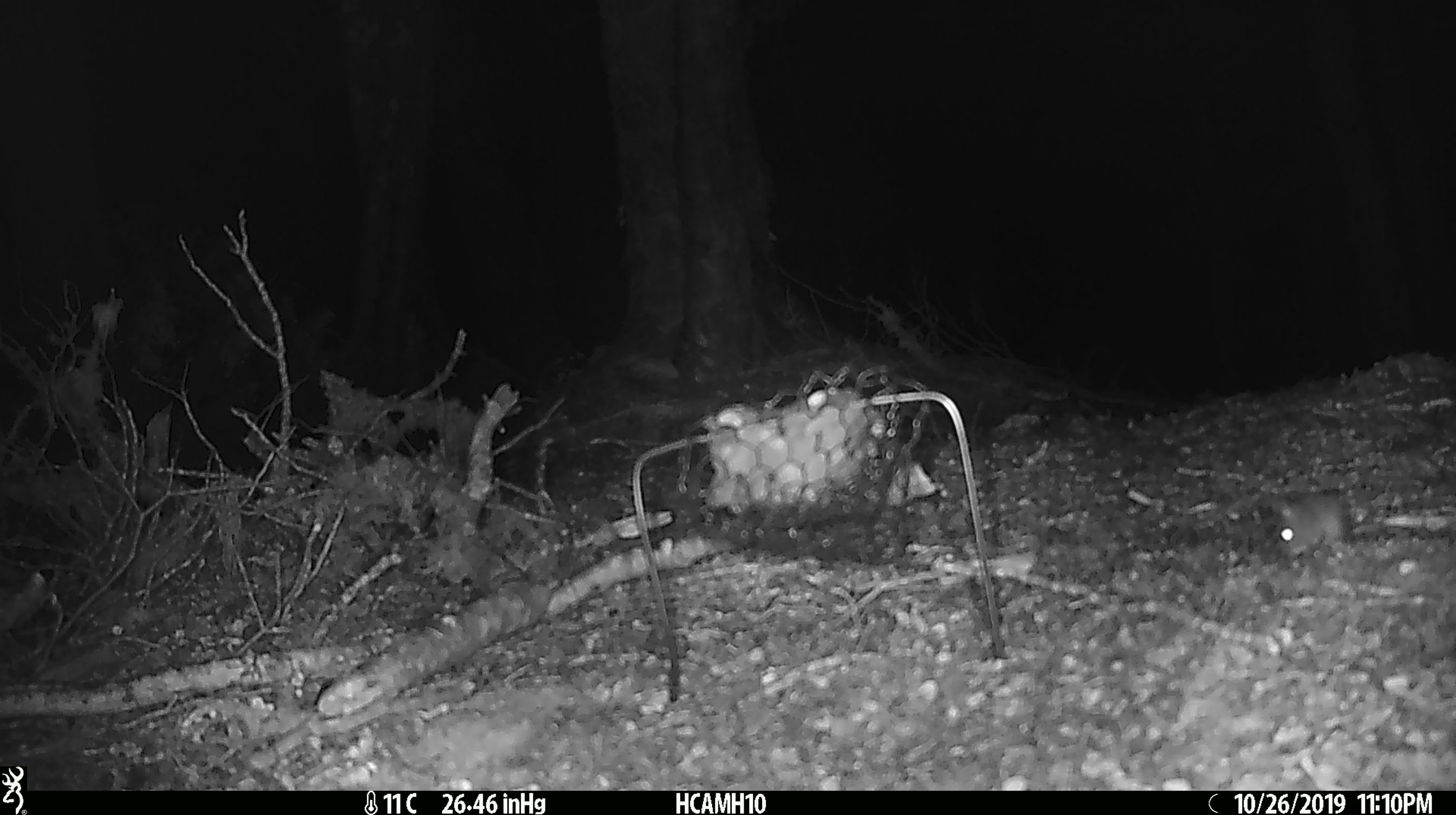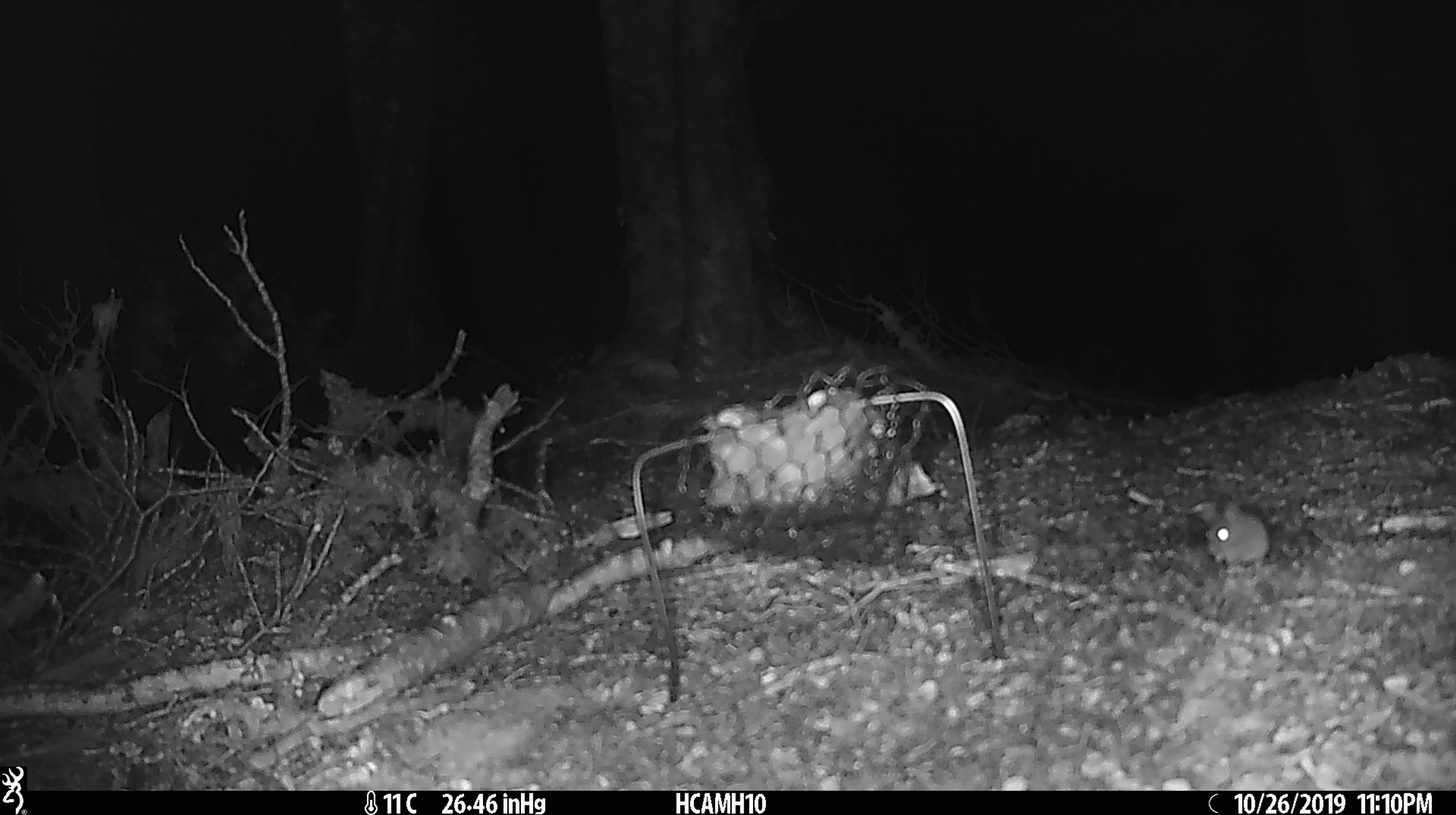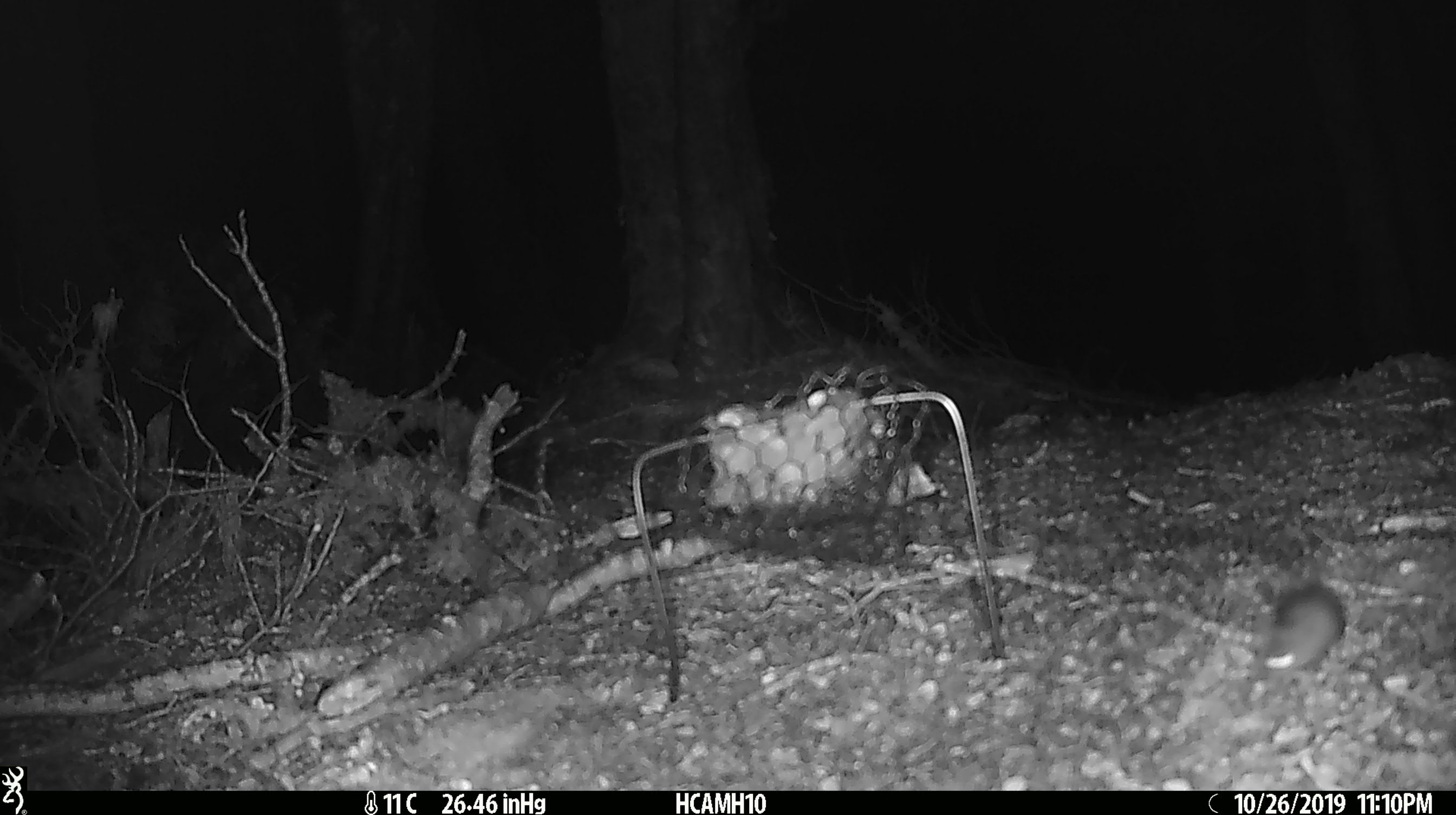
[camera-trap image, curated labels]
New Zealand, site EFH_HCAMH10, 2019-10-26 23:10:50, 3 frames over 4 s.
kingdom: Animalia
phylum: Chordata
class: Mammalia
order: Rodentia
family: Muridae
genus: Mus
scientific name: Mus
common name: mouse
Mouse (Mus).